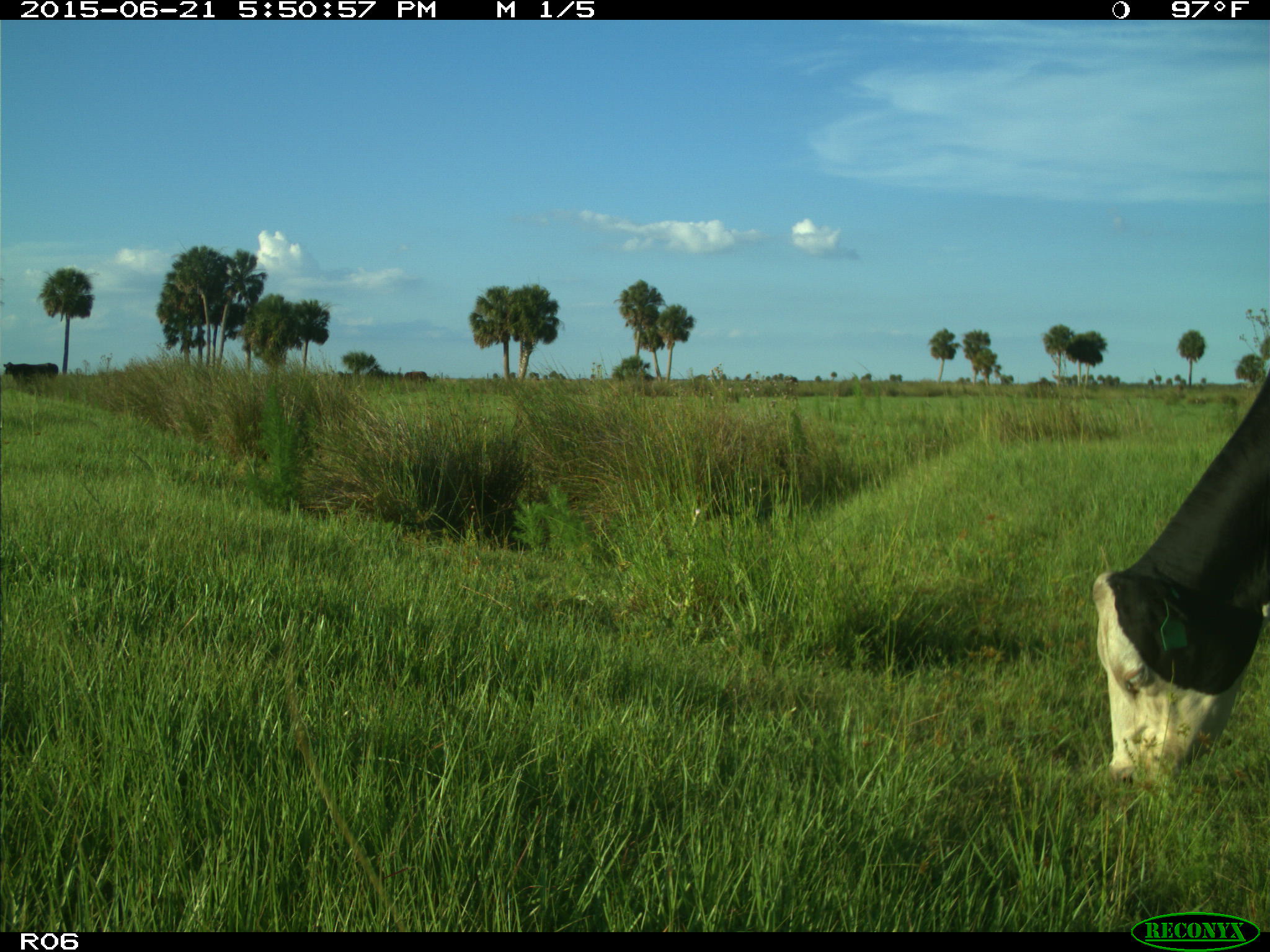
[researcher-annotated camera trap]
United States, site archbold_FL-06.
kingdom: Animalia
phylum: Chordata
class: Mammalia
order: Artiodactyla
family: Bovidae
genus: Bos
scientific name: Bos taurus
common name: domestic cow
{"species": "Bos taurus (domestic cow)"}